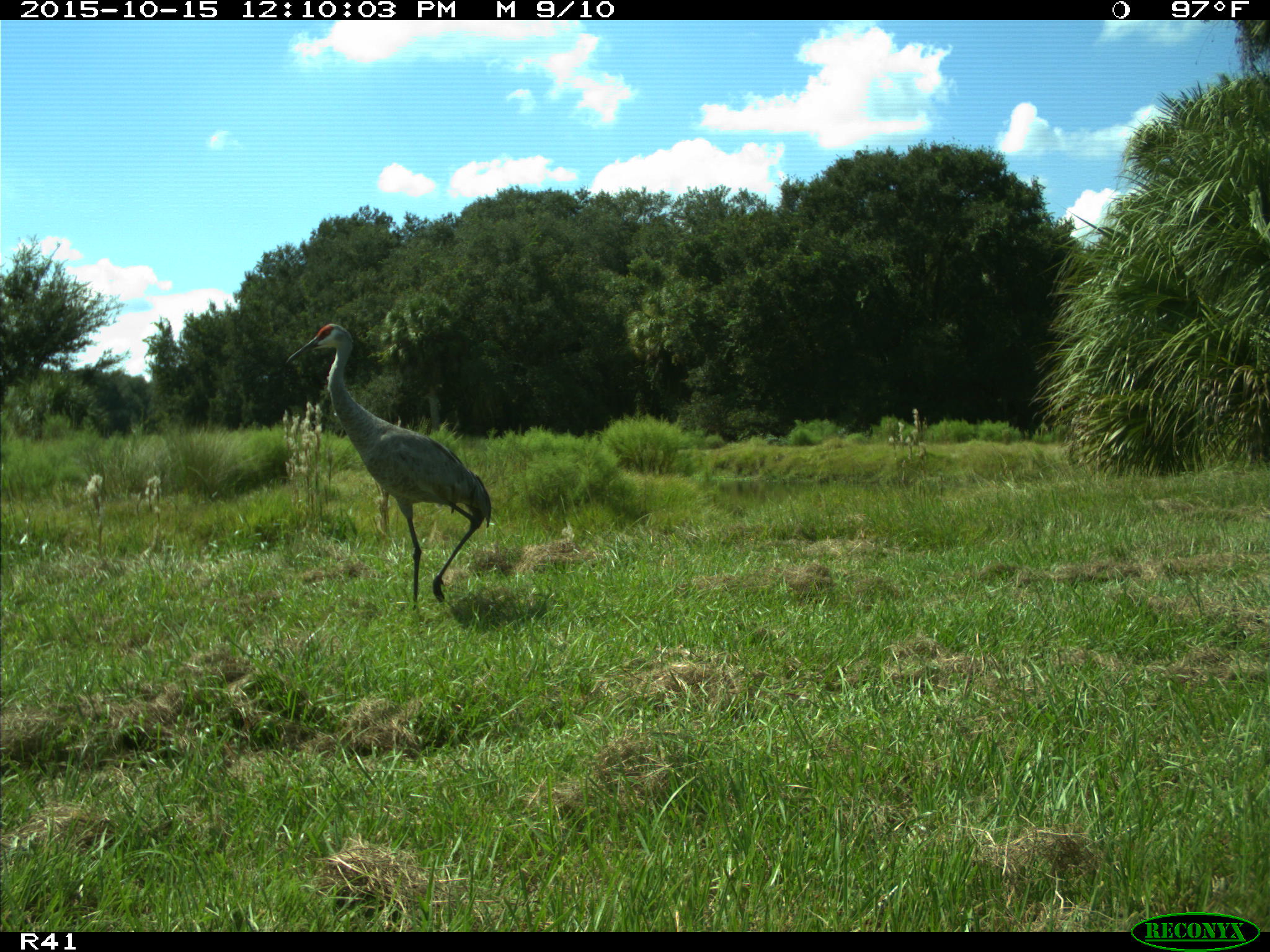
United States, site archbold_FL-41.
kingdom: Animalia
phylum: Chordata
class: Aves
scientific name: Aves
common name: birds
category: unidentified bird